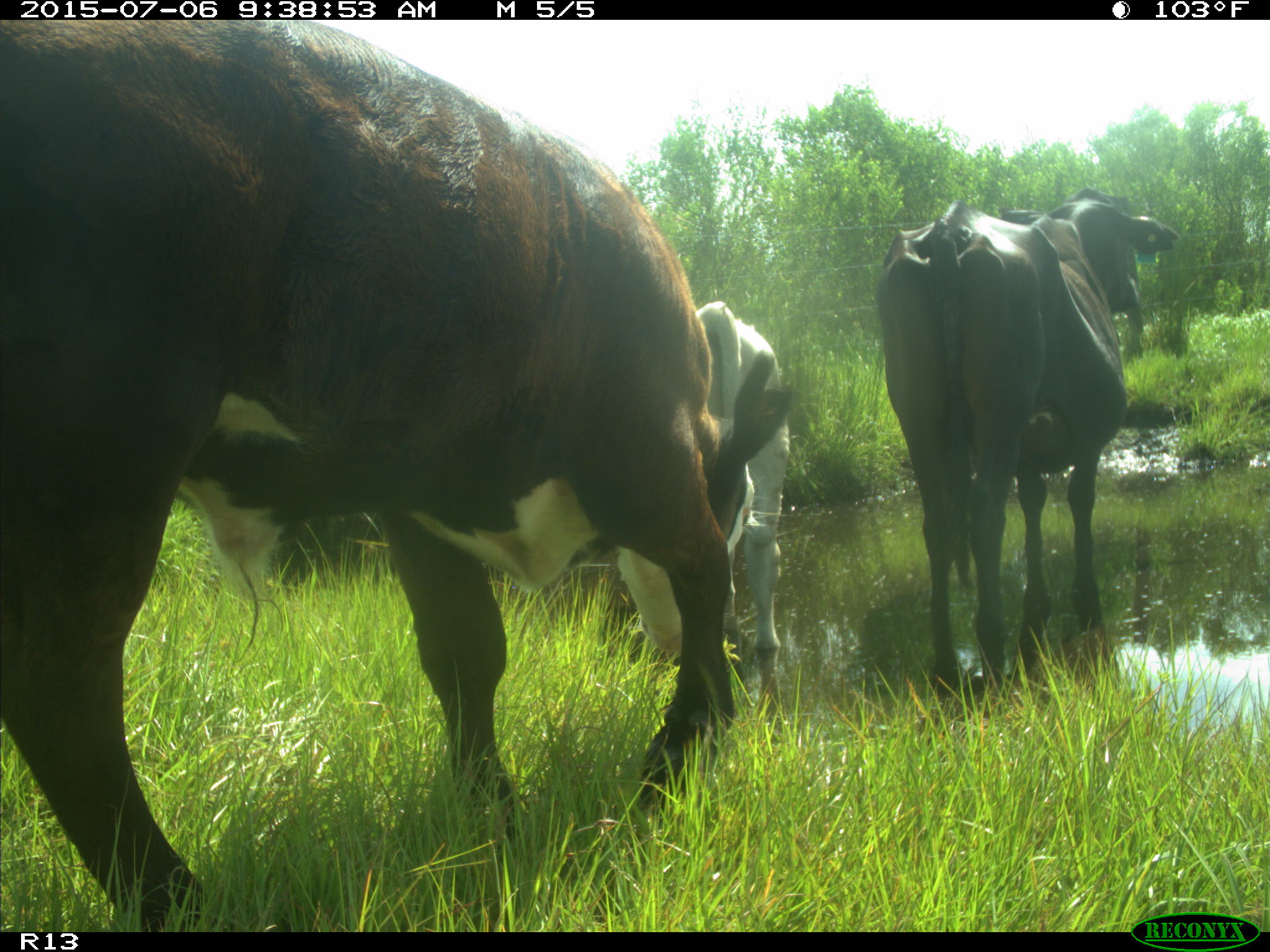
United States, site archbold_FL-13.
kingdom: Animalia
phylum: Chordata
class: Mammalia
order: Artiodactyla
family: Bovidae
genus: Bos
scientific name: Bos taurus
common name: domestic cow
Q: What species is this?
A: Bos taurus (domestic cow).